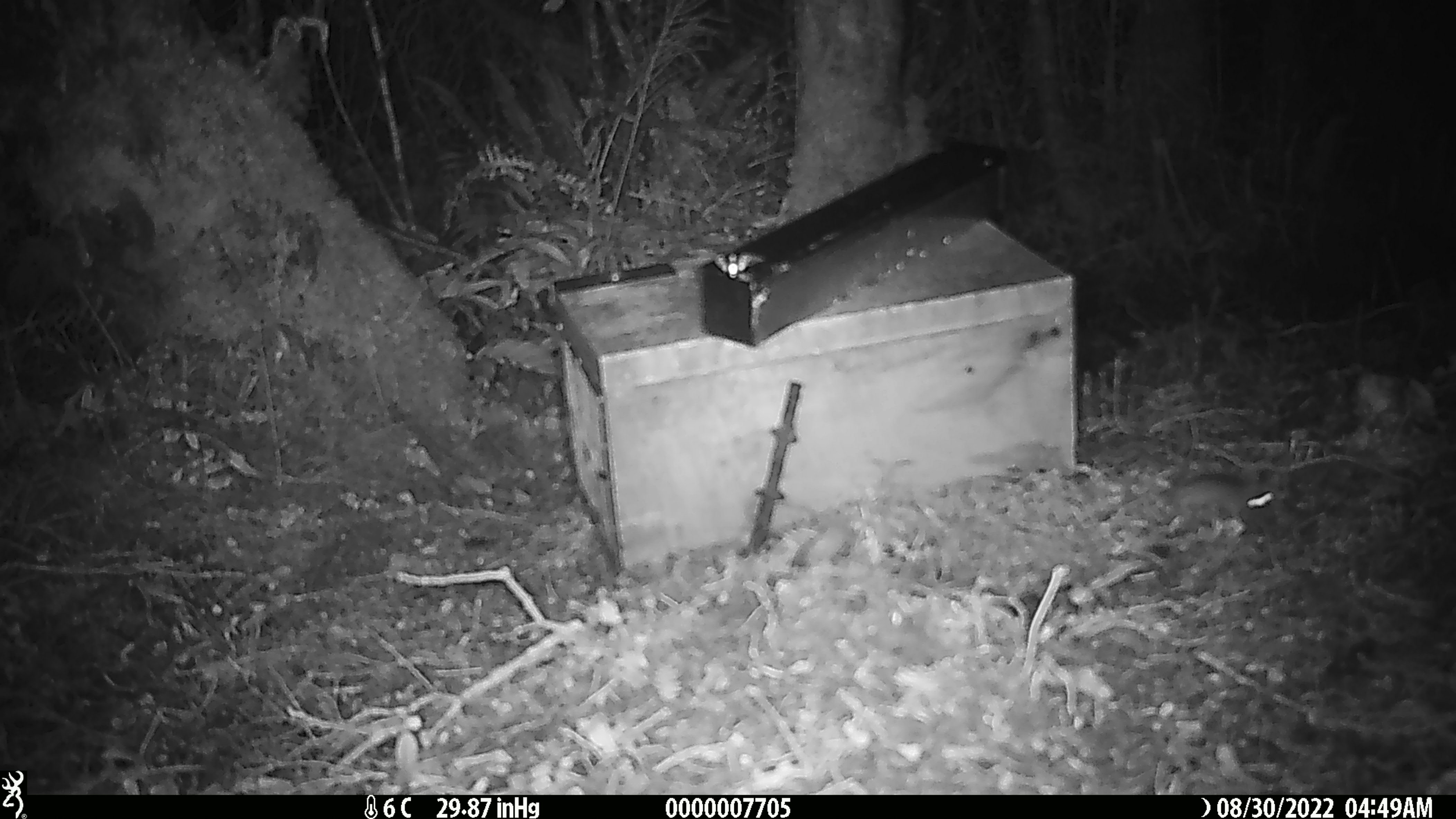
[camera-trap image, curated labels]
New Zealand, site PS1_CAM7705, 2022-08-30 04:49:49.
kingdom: Animalia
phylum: Chordata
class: Mammalia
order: Rodentia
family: Muridae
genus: Mus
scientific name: Mus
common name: mouse